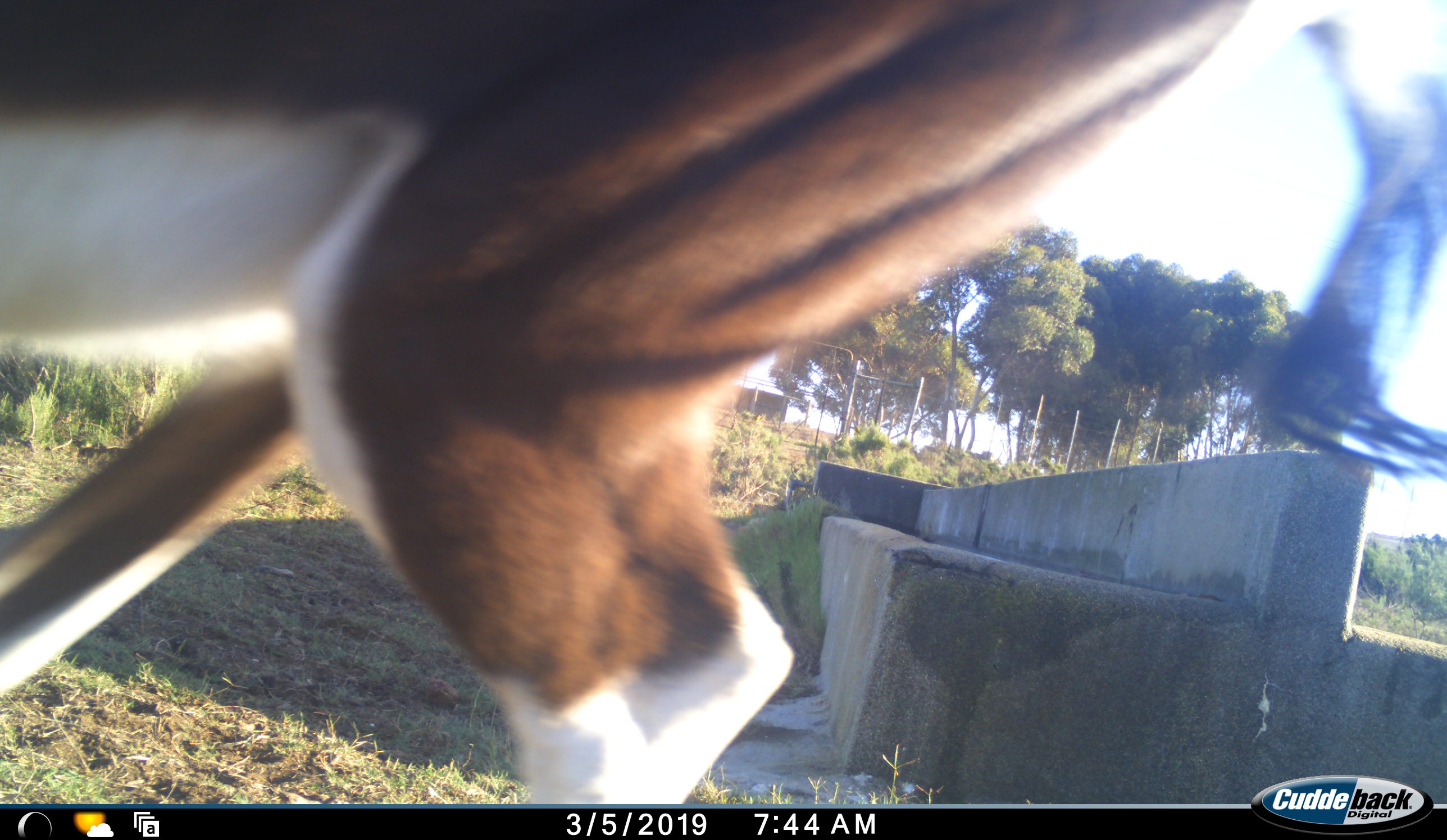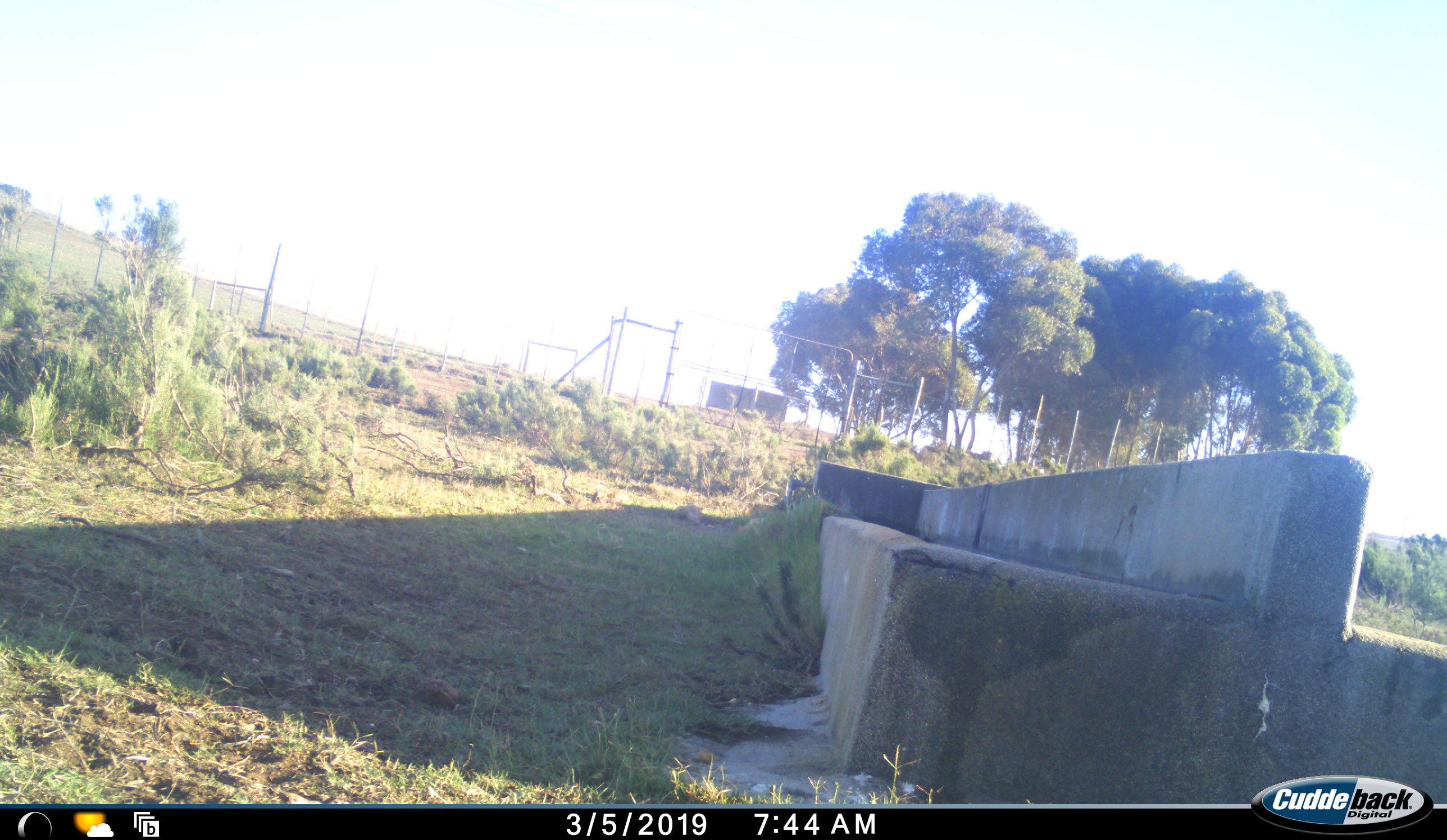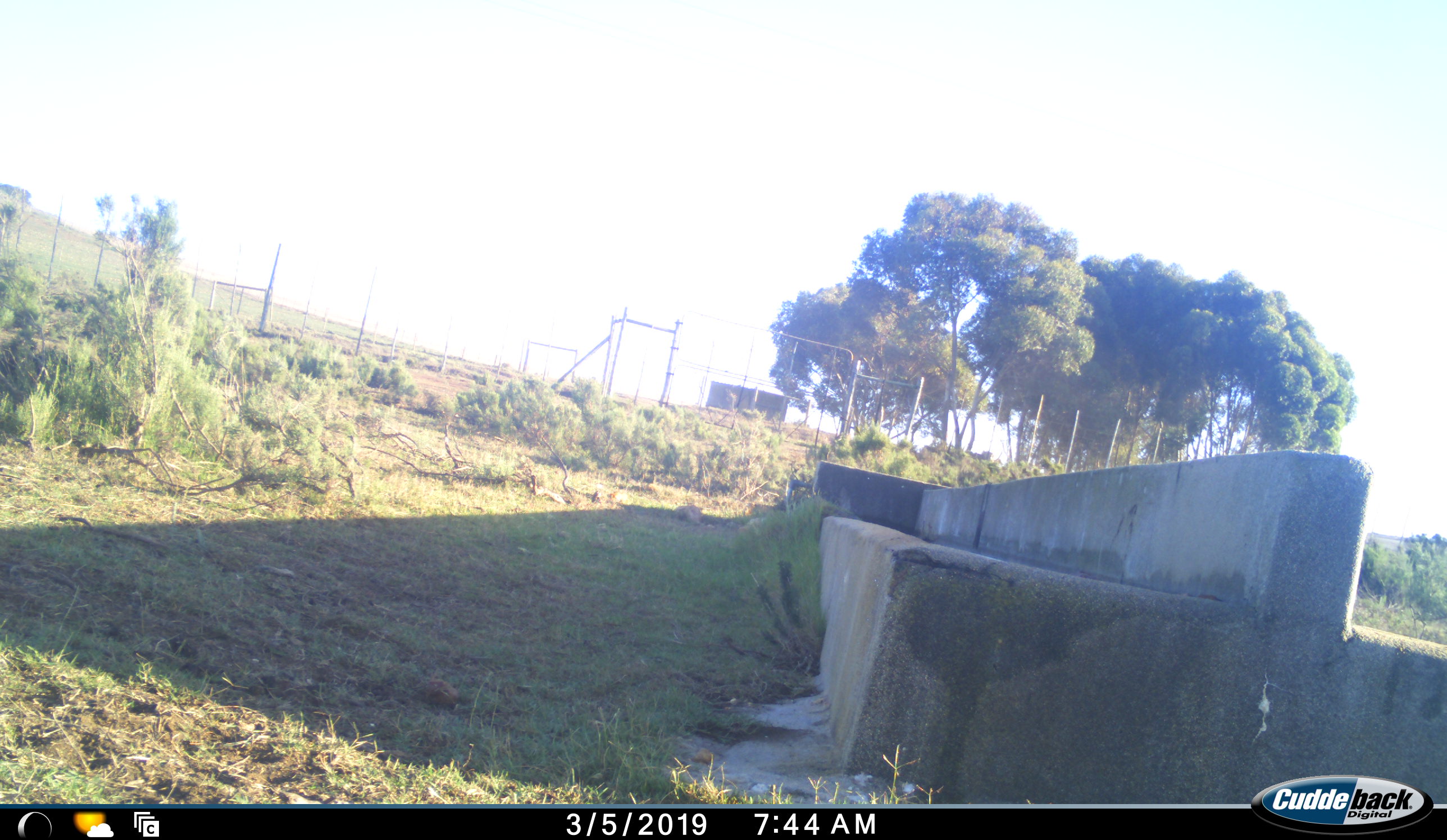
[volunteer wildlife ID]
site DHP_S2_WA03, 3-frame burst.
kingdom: Animalia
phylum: Chordata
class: Mammalia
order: Artiodactyla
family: Bovidae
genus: Damaliscus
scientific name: Damaliscus pygargus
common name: bontebok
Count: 1.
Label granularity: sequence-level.